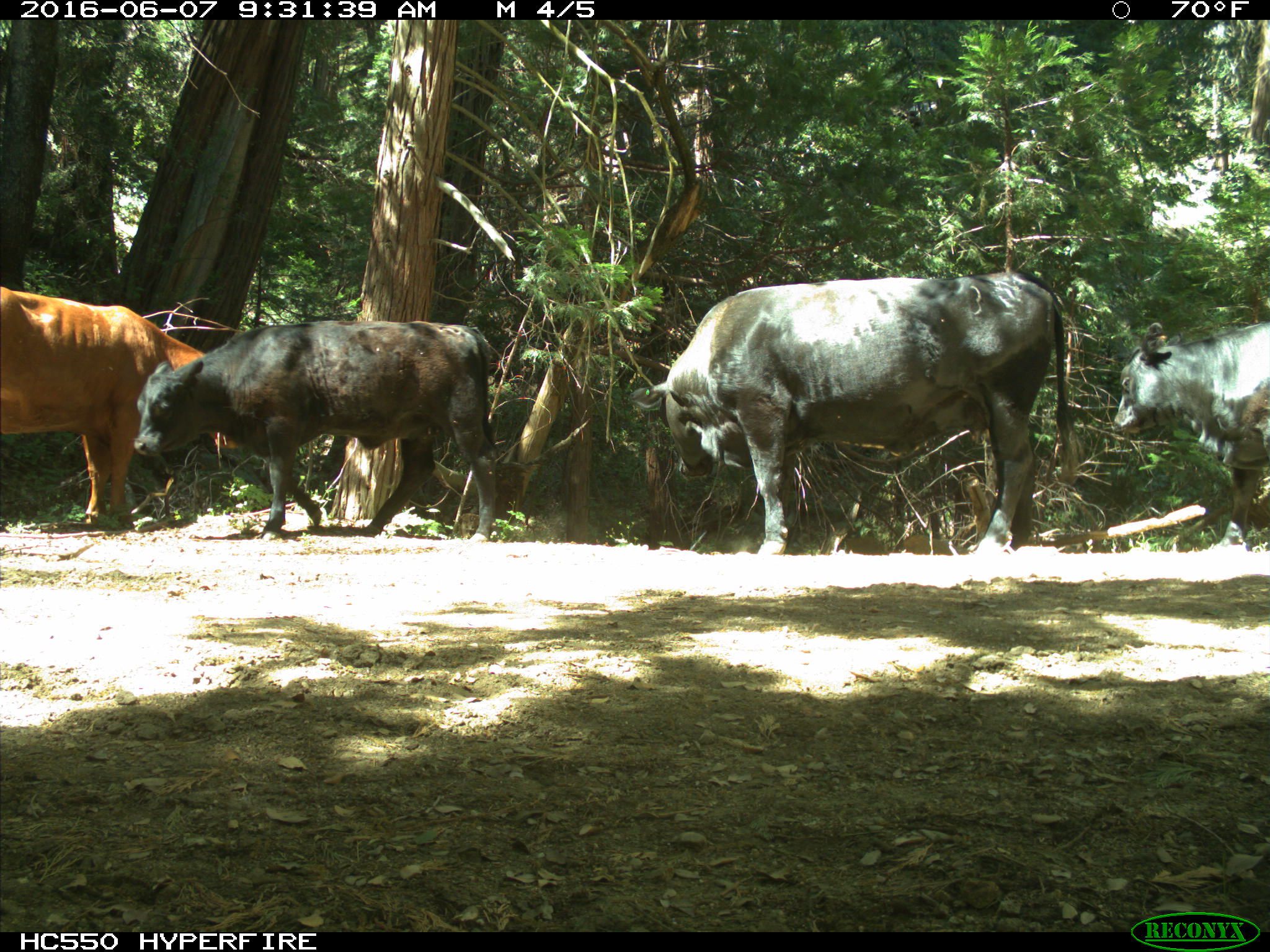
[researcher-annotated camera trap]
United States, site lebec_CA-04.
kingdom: Animalia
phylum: Chordata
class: Mammalia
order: Artiodactyla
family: Bovidae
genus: Bos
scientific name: Bos taurus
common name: domestic cow